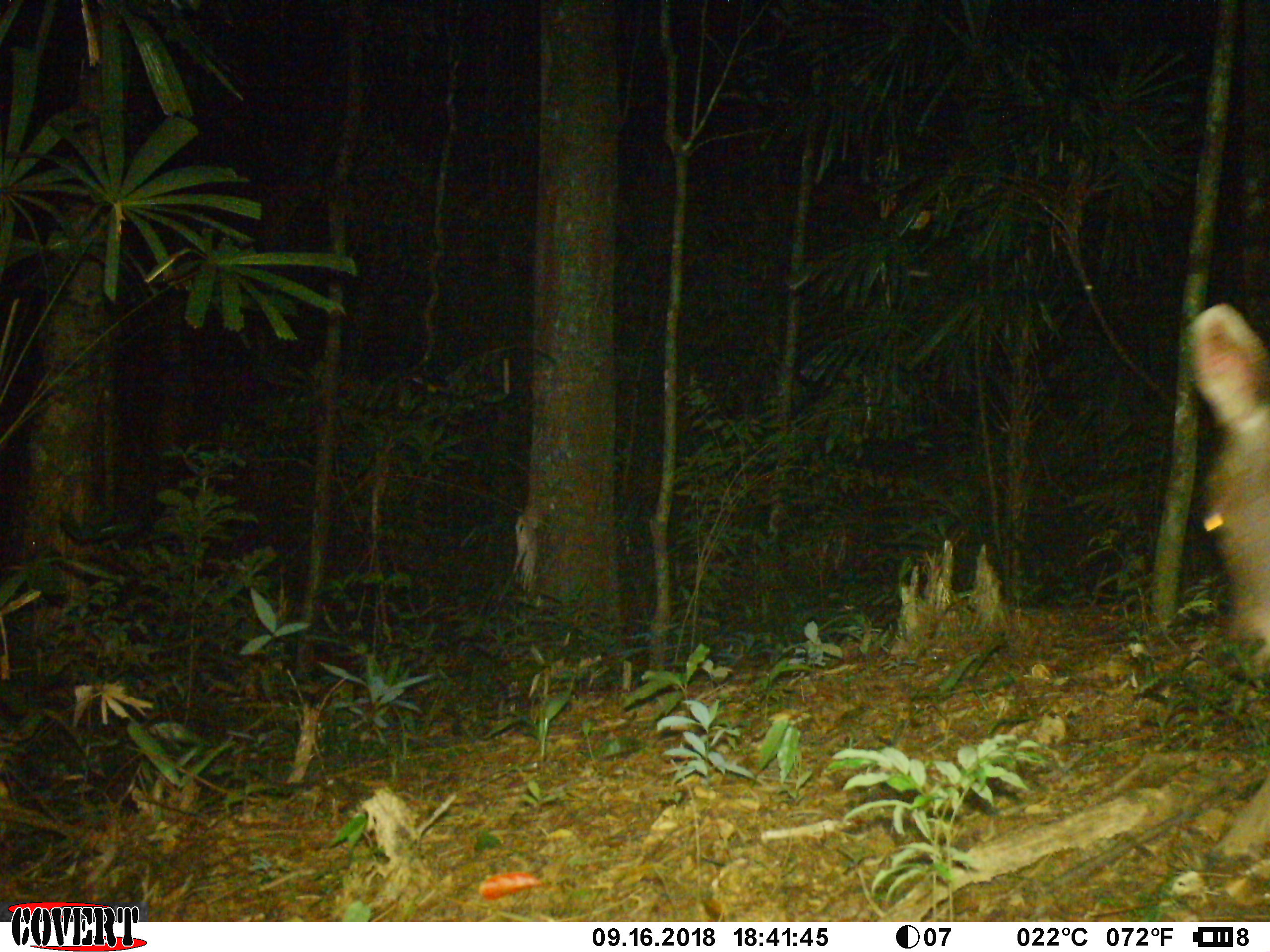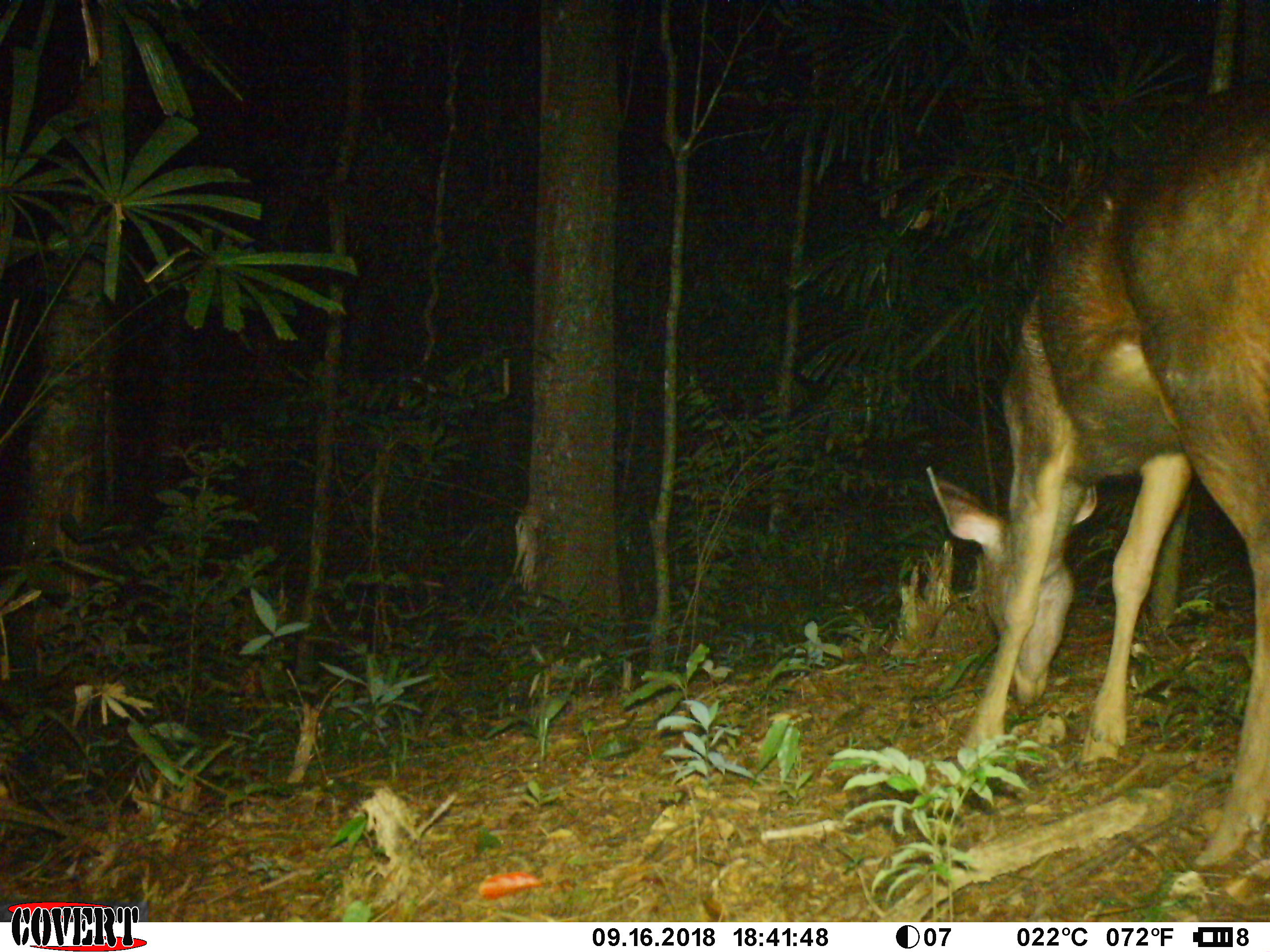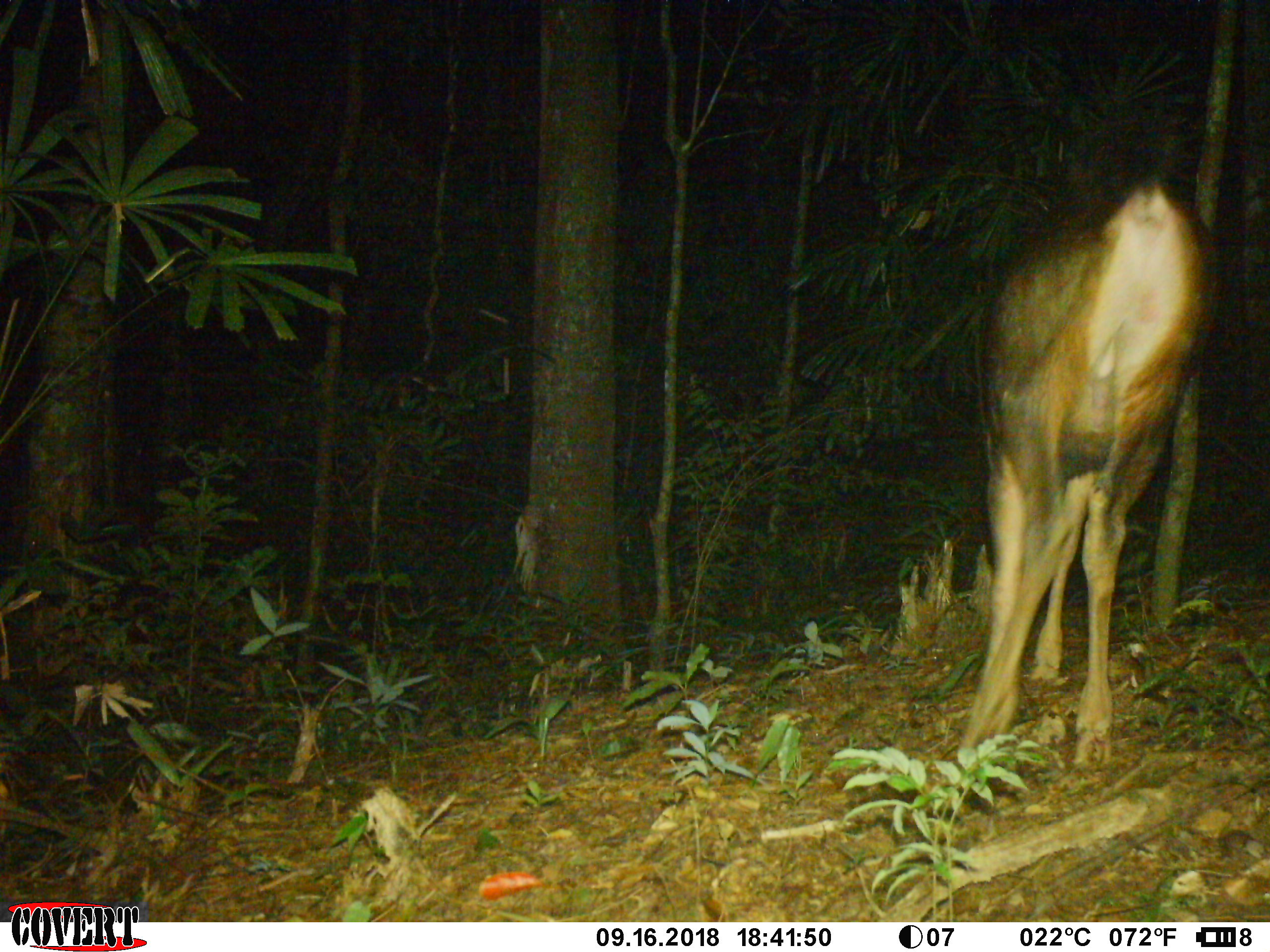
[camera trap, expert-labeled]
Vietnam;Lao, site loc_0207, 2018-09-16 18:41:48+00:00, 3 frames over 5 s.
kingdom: Animalia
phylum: Chordata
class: Mammalia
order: Artiodactyla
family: Cervidae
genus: Rusa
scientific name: Rusa unicolor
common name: sambar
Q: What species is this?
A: Sambar (Rusa unicolor).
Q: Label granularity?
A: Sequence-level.